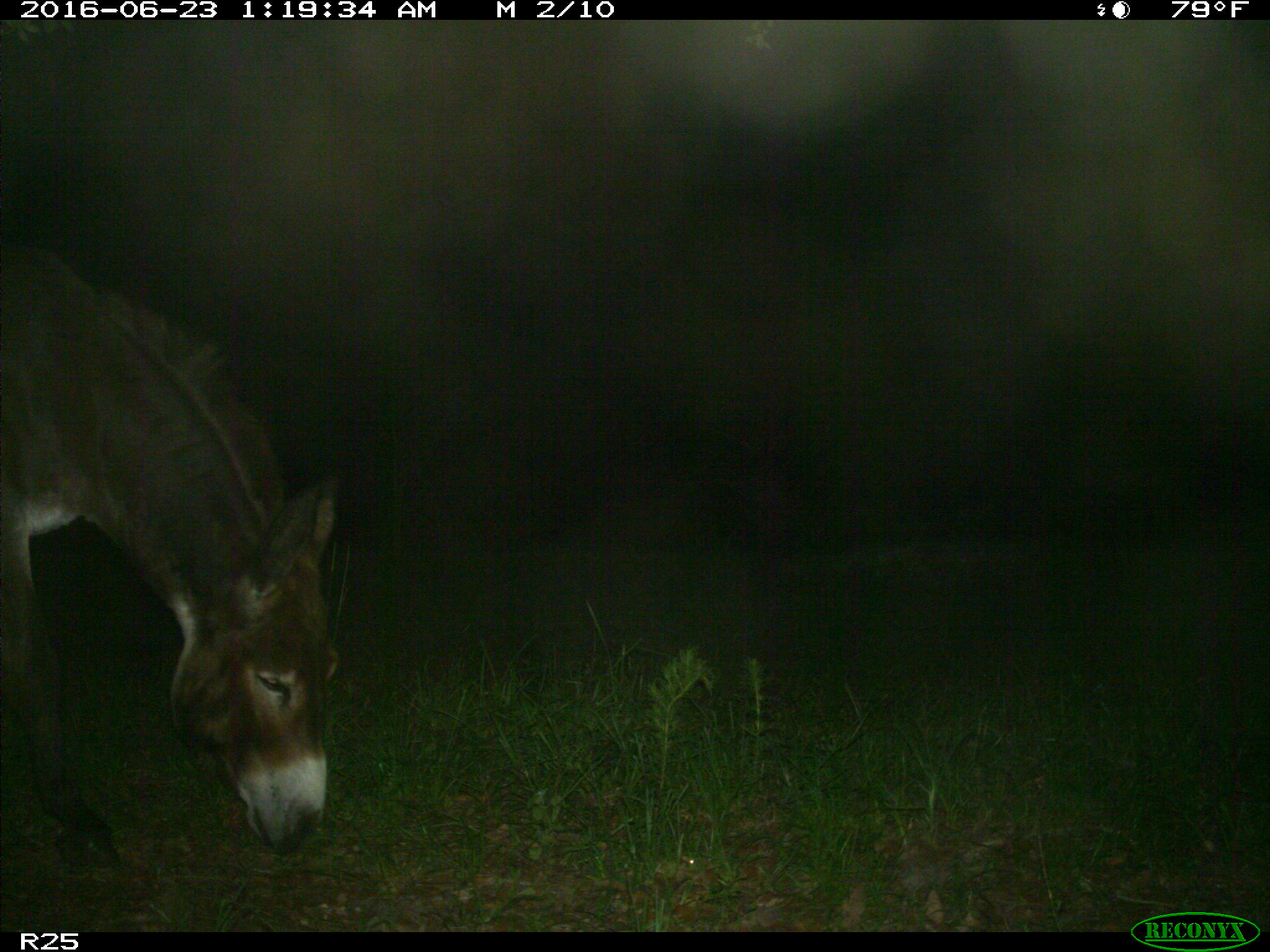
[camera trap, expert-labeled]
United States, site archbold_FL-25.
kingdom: Animalia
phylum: Chordata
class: Mammalia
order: Artiodactyla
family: Bovidae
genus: Bos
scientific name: Bos taurus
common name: domestic cow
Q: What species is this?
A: Bos taurus (domestic cow).